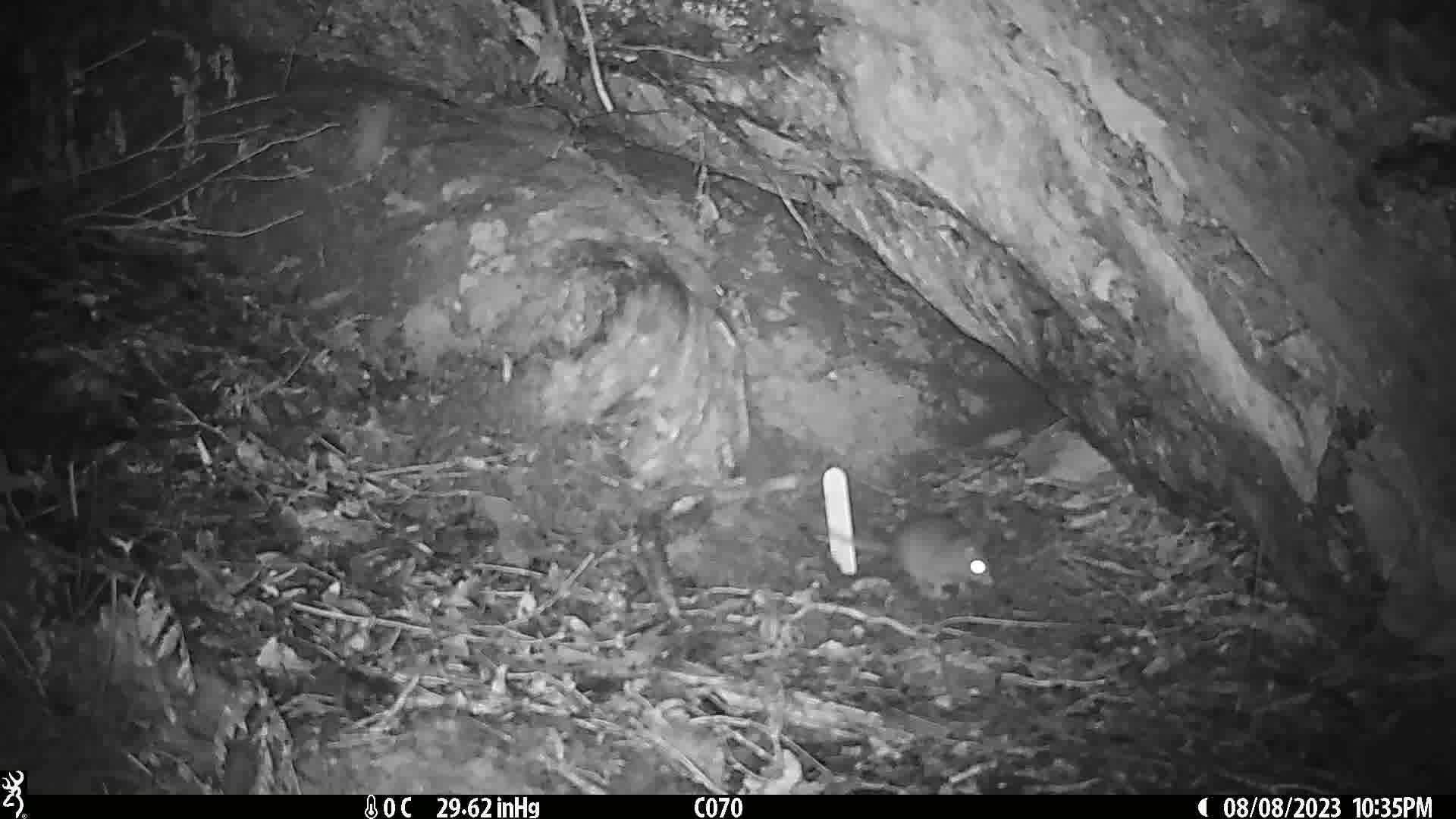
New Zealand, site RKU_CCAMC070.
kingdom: Animalia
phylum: Chordata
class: Mammalia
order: Rodentia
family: Muridae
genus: Rattus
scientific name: Rattus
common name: rat